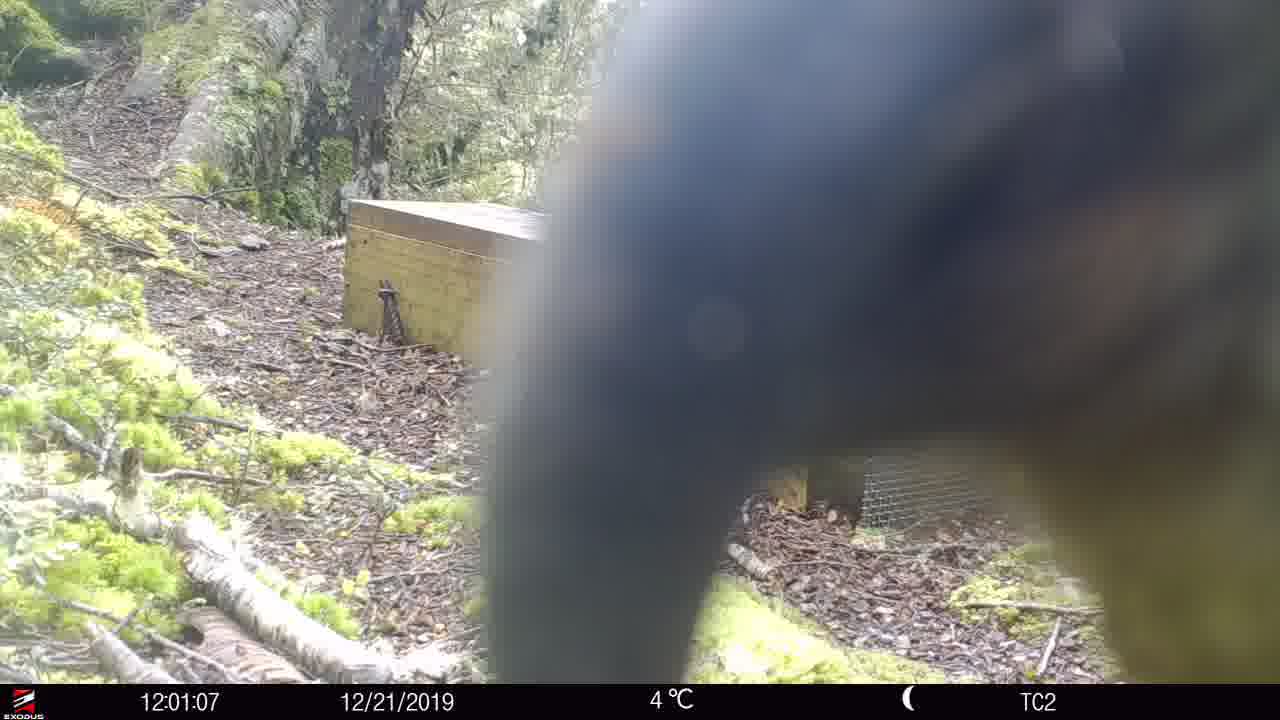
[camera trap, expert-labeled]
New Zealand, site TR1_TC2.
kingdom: Animalia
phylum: Chordata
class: Aves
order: Psittaciformes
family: Strigopidae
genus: Nestor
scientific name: Nestor notabilis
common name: kea